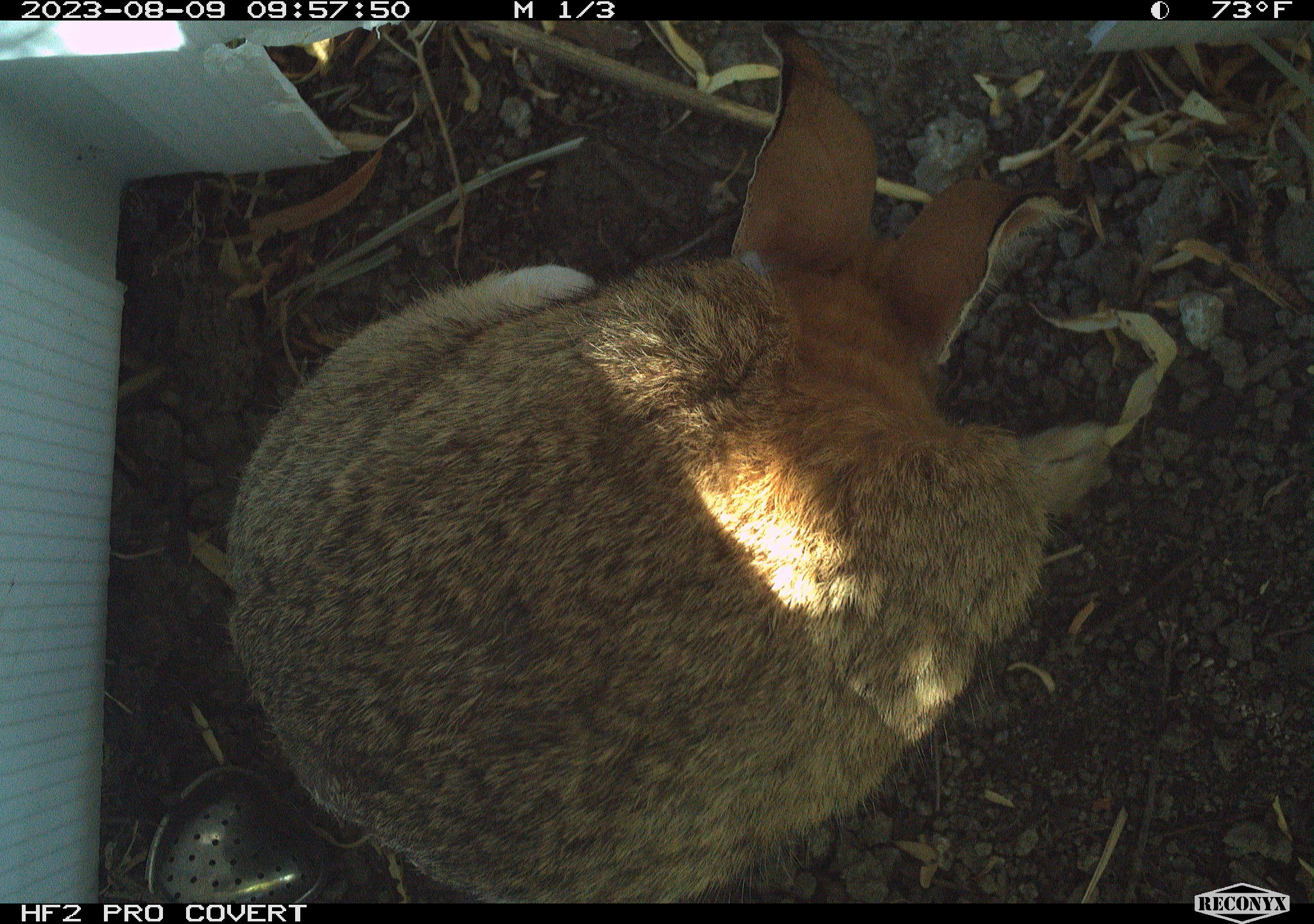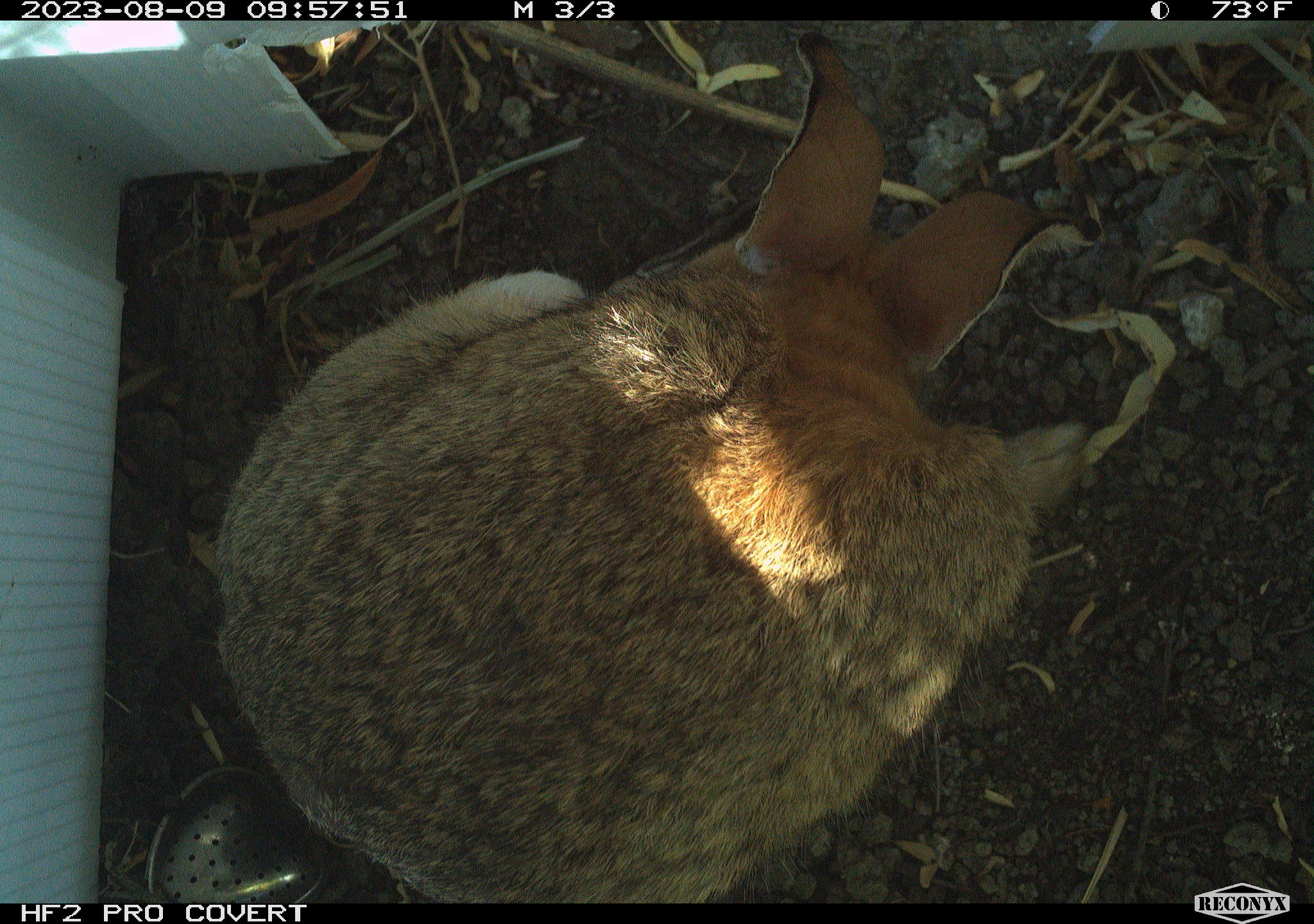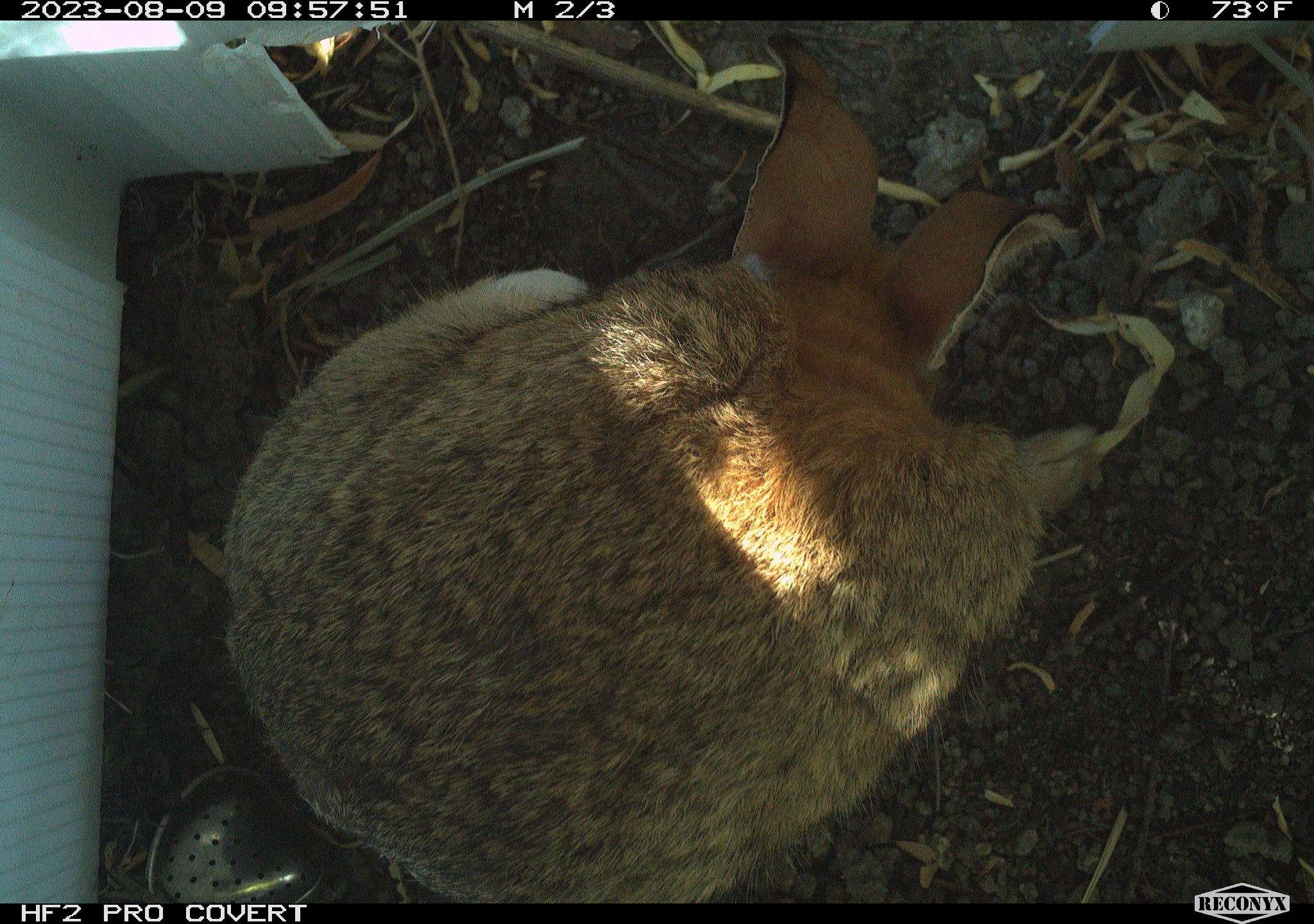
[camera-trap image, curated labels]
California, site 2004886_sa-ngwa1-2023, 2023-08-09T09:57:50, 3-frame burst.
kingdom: Animalia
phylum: Chordata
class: Mammalia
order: Lagomorpha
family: Leporidae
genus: Sylvilagus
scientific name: Sylvilagus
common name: cottontail rabbits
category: sylvilagus species